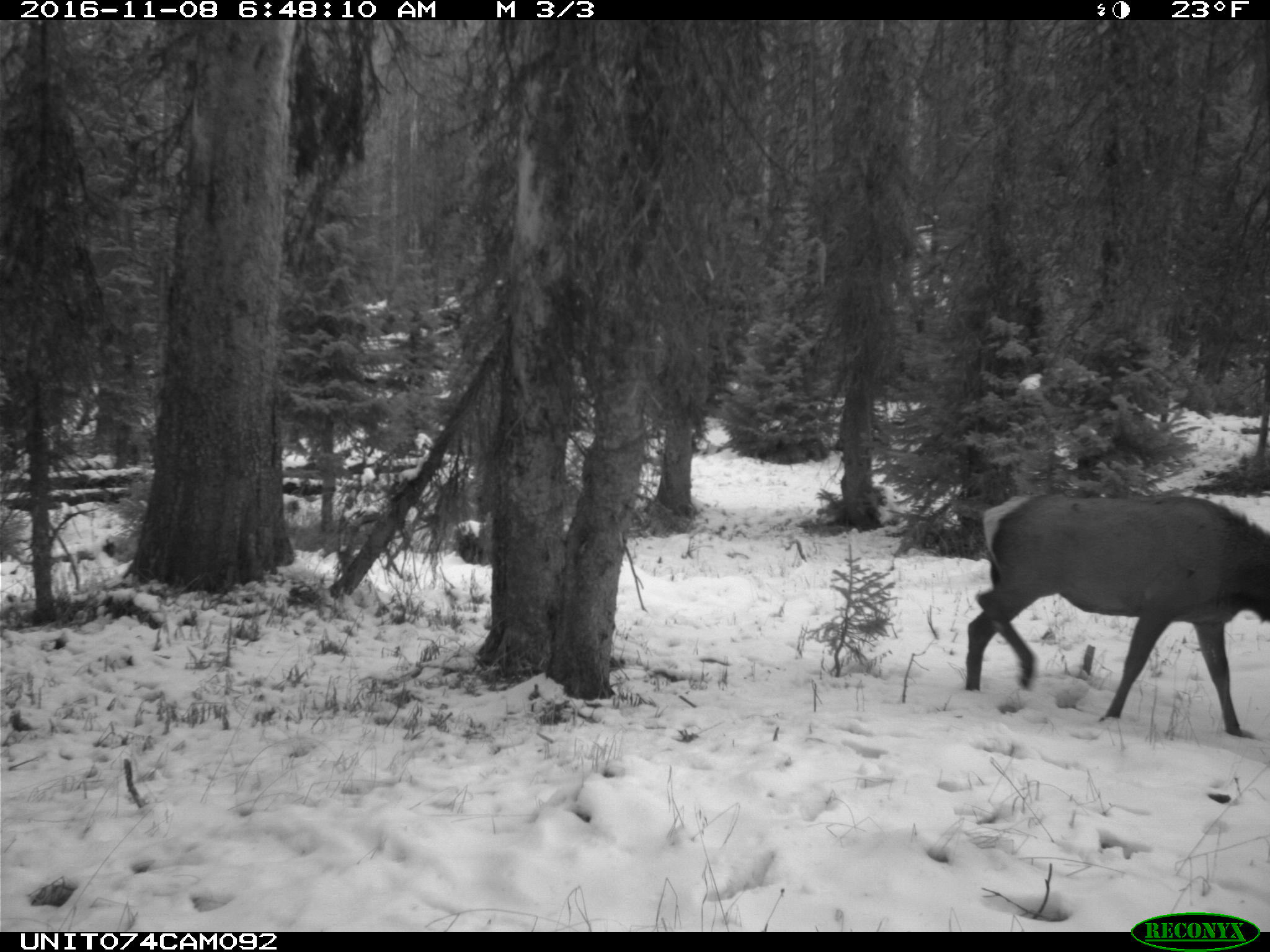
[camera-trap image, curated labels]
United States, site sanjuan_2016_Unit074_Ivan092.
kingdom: Animalia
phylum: Chordata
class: Mammalia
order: Artiodactyla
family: Cervidae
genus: Cervus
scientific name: Cervus elaphus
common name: red deer